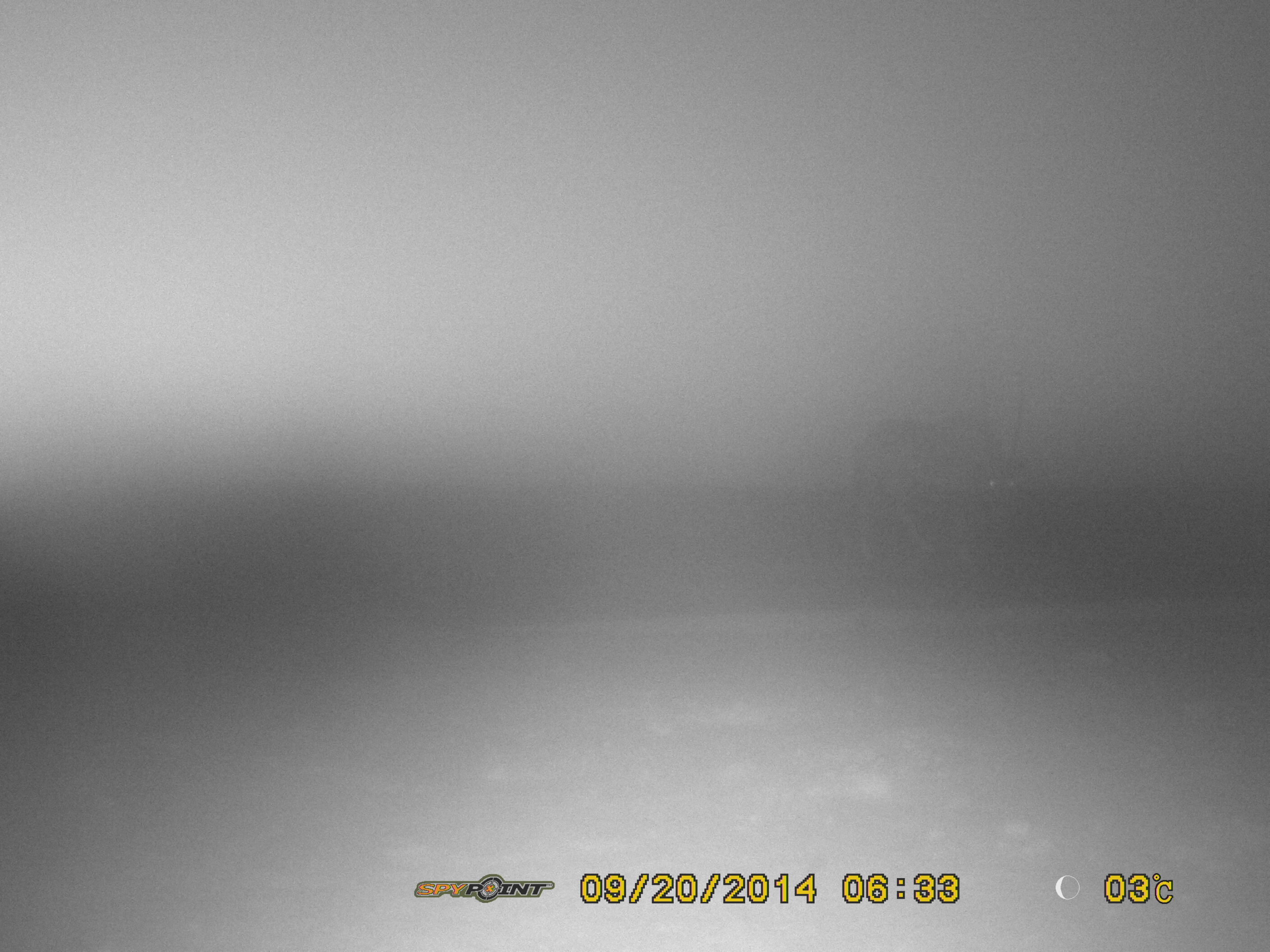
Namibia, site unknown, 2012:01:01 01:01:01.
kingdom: Animalia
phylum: Chordata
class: Mammalia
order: Artiodactyla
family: Bovidae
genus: Oryx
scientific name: Oryx gazella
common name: gemsbok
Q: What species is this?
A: Oryx gazella (gemsbok).